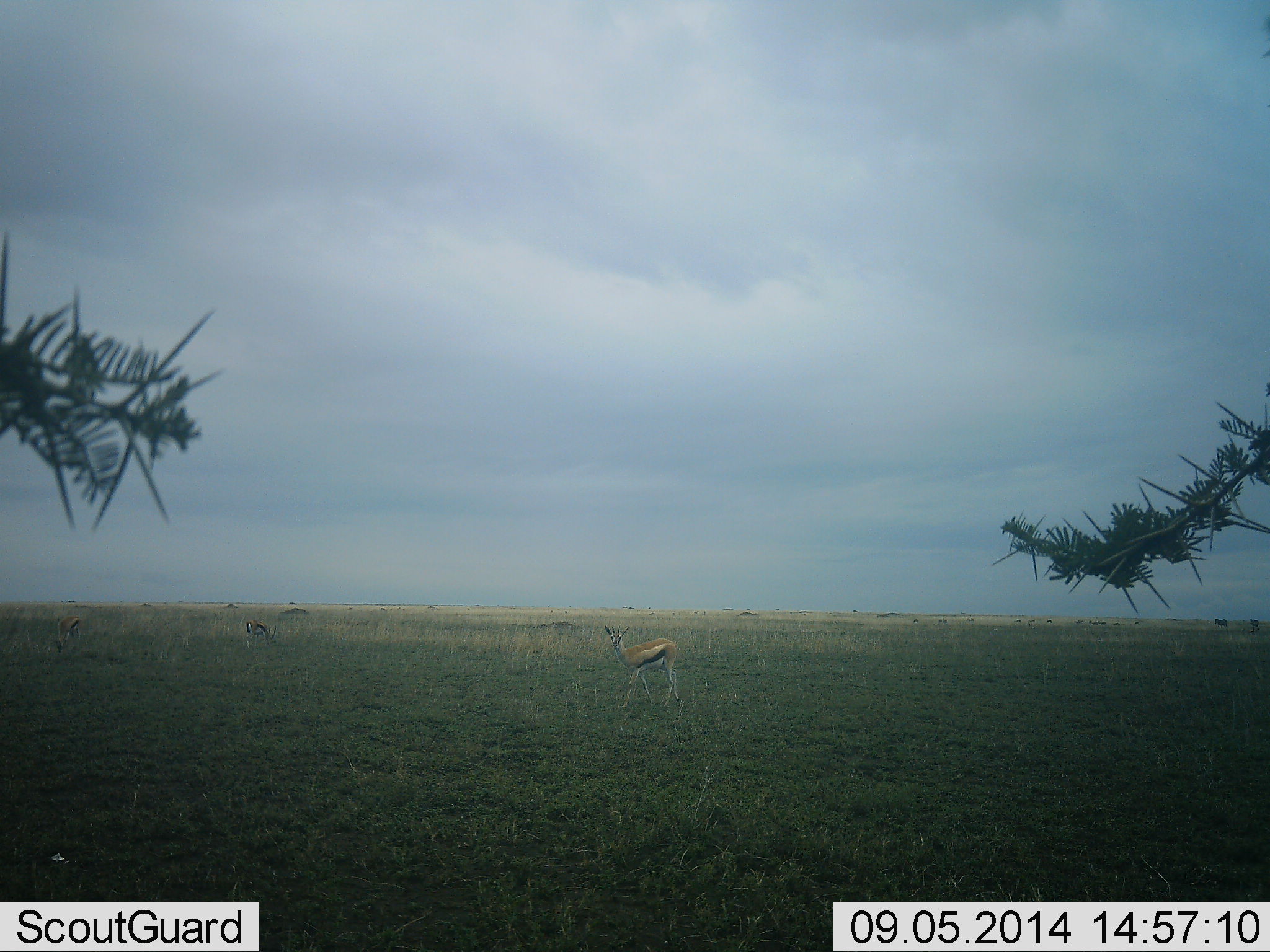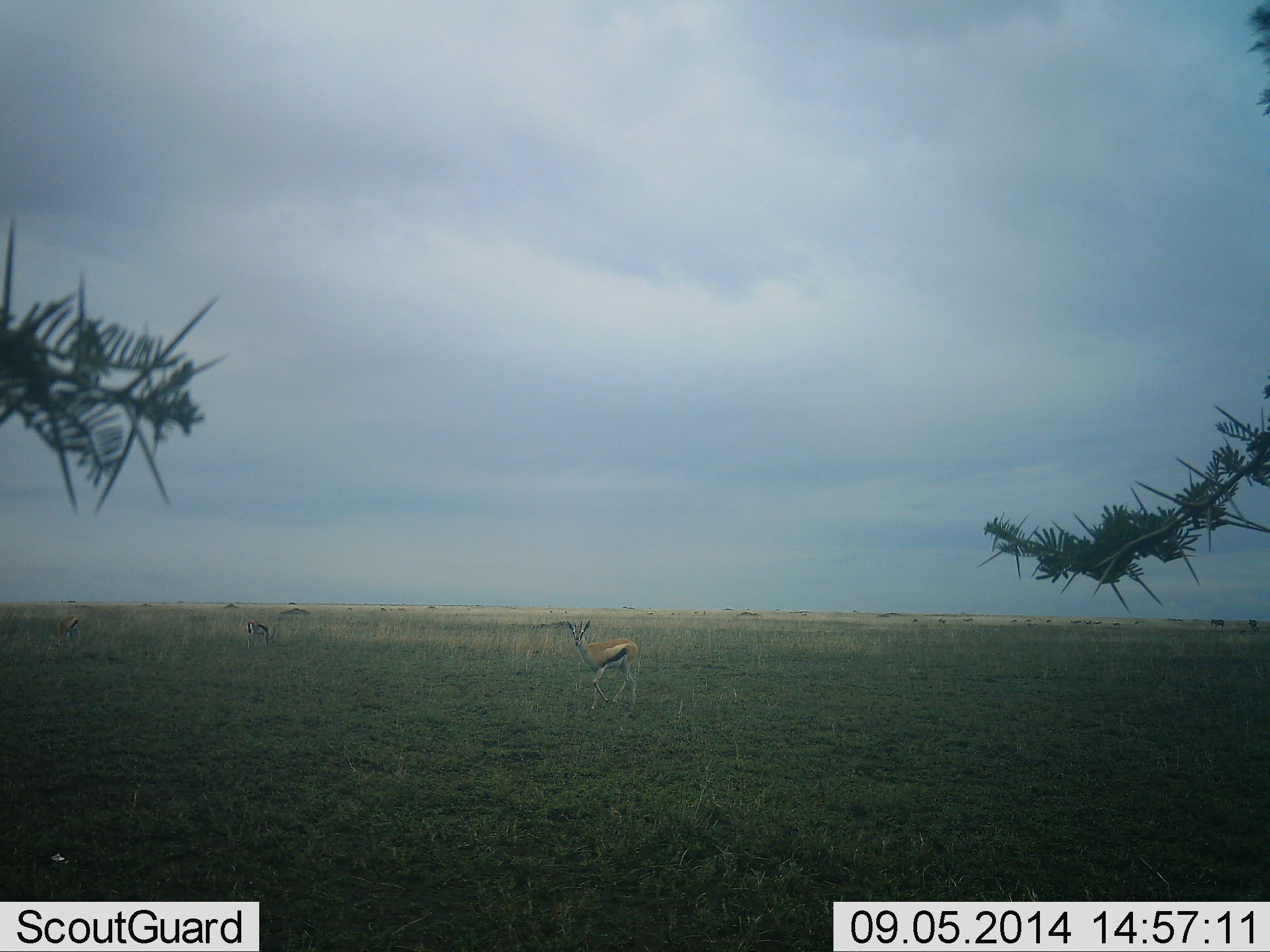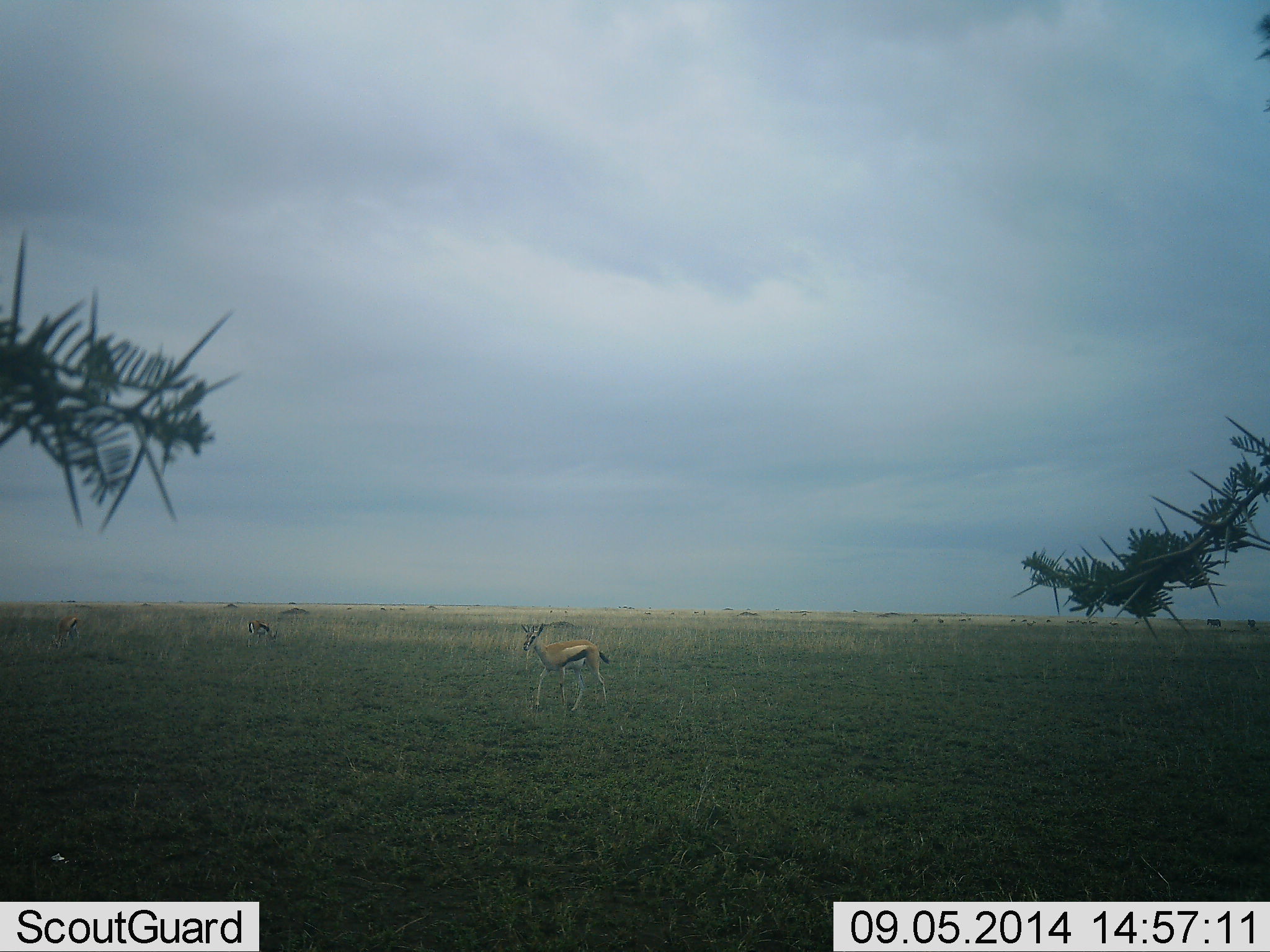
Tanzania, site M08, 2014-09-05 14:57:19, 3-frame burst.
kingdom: Animalia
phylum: Chordata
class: Mammalia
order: Artiodactyla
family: Bovidae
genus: Eudorcas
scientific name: Eudorcas thomsonii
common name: thomson's gazelle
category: gazellethomsons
Gazellethomsons (thomson's gazelle) (Eudorcas thomsonii), count 3. Behavior (volunteer vote fractions): standing 50%, resting 10%, moving 60%, interacting 0%. Young present (vote fraction): 0%. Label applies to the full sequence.